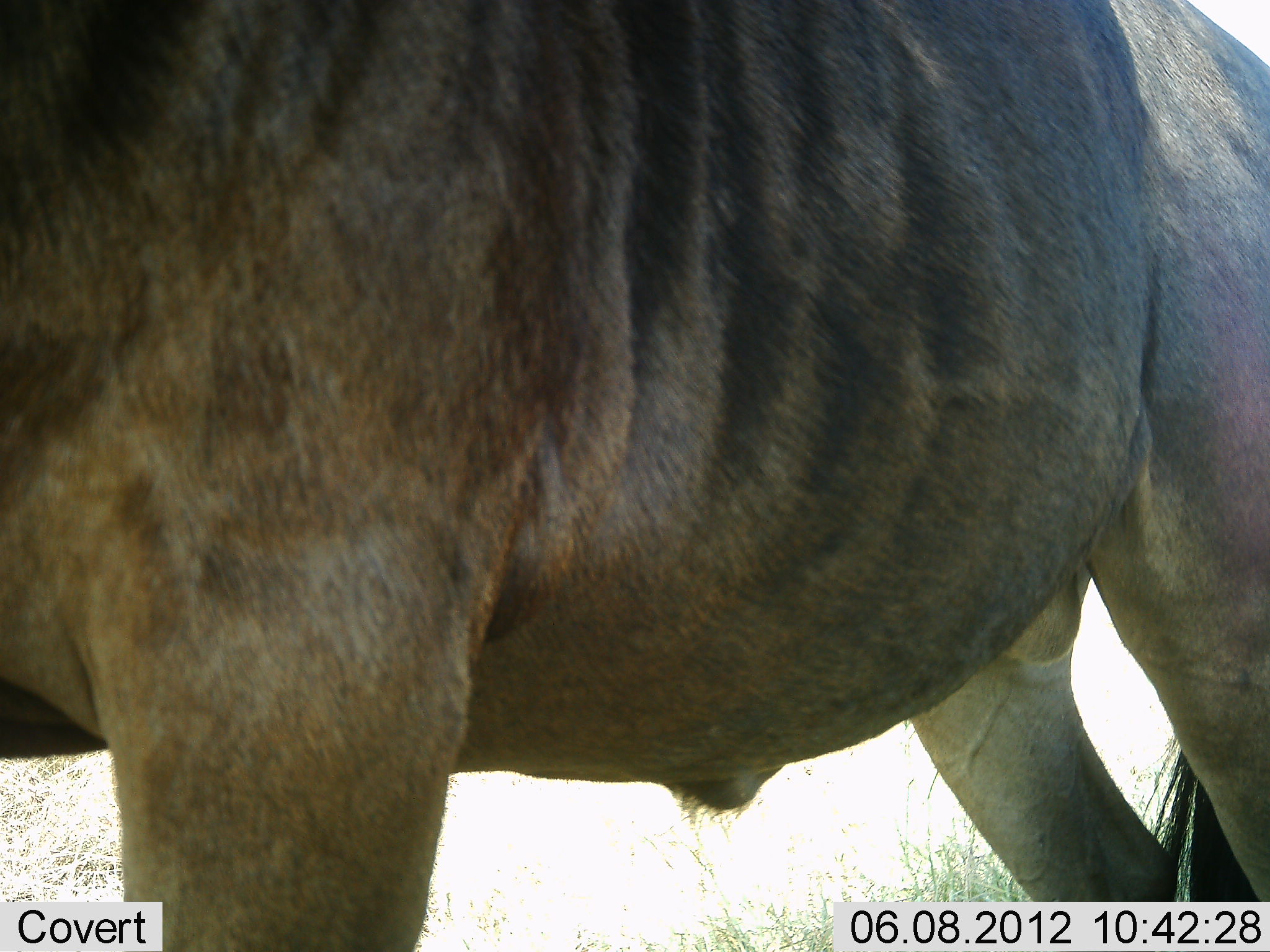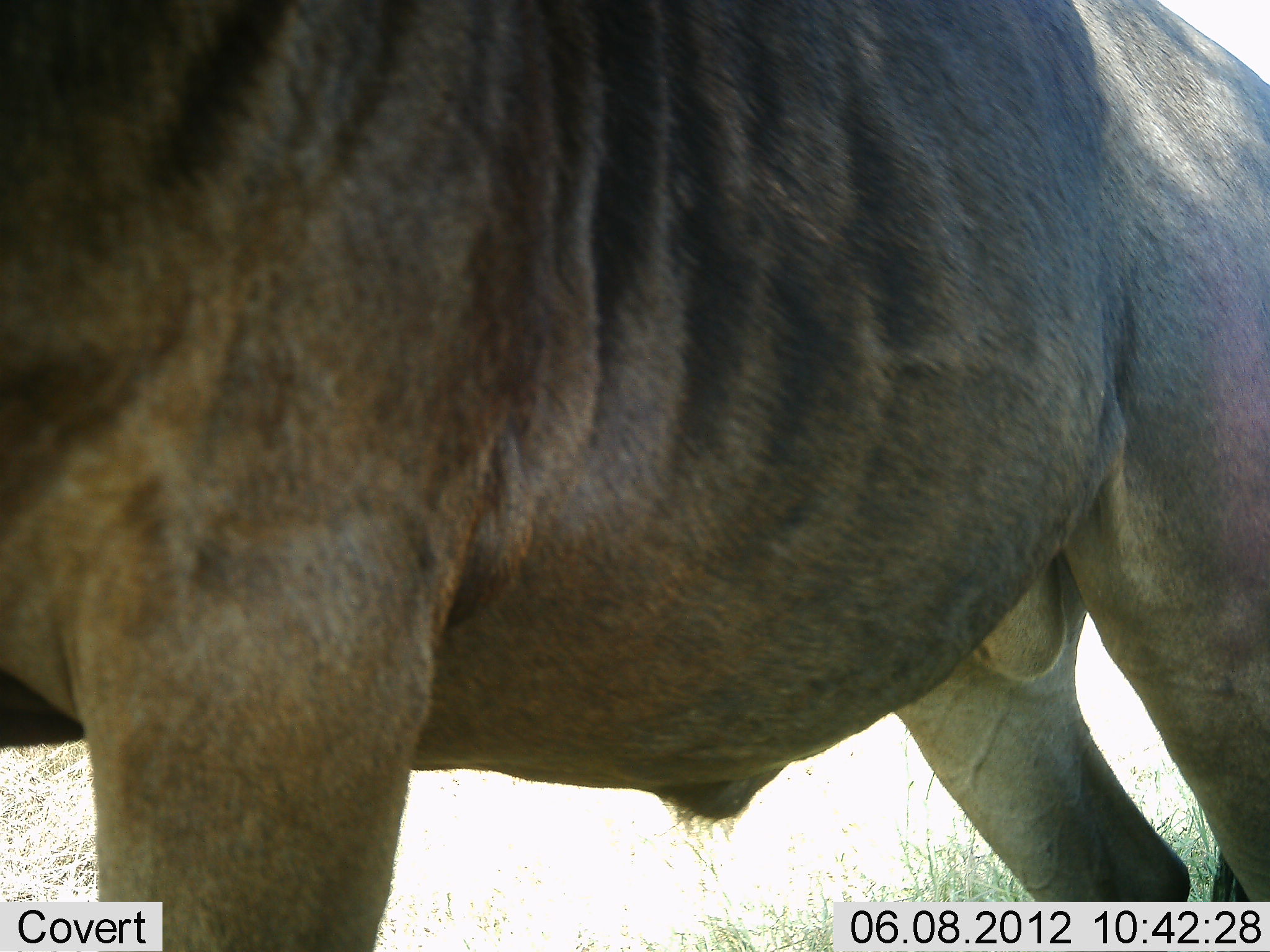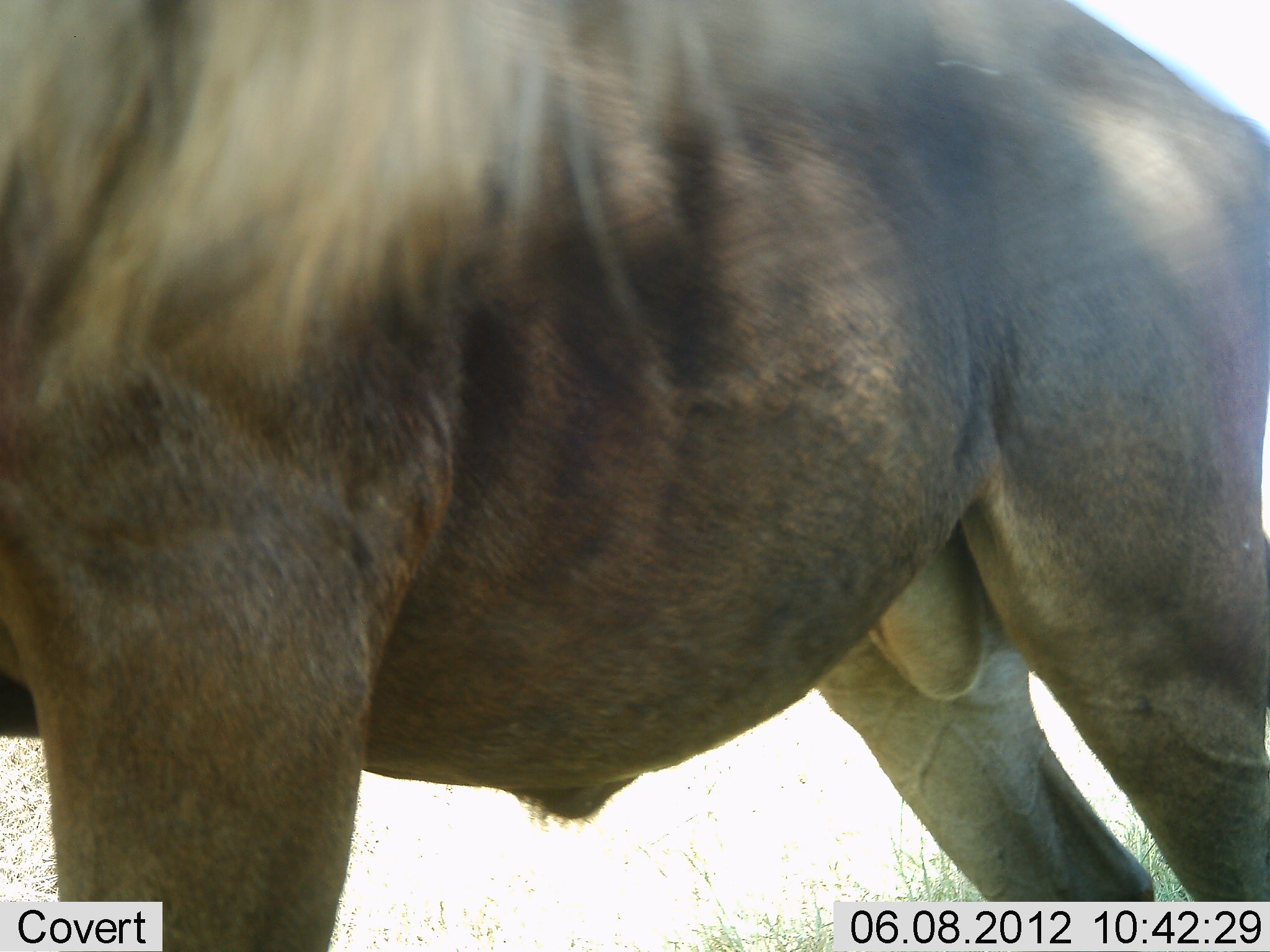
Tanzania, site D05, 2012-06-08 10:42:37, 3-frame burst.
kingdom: Animalia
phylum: Chordata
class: Mammalia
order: Artiodactyla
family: Bovidae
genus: Connochaetes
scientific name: Connochaetes taurinus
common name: blue wildebeest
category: wildebeest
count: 1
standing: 100%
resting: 0%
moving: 0%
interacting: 0%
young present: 0%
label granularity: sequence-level